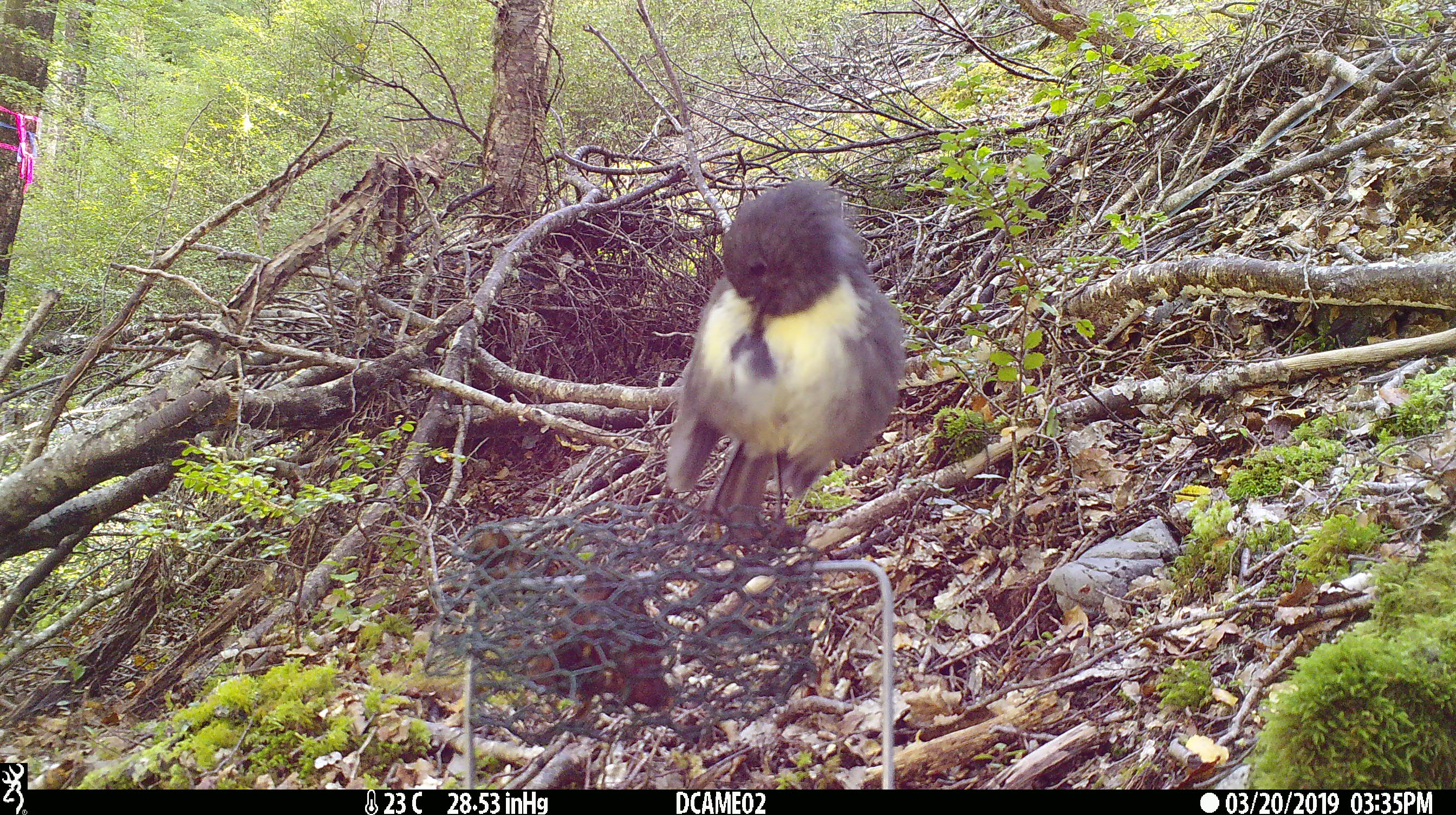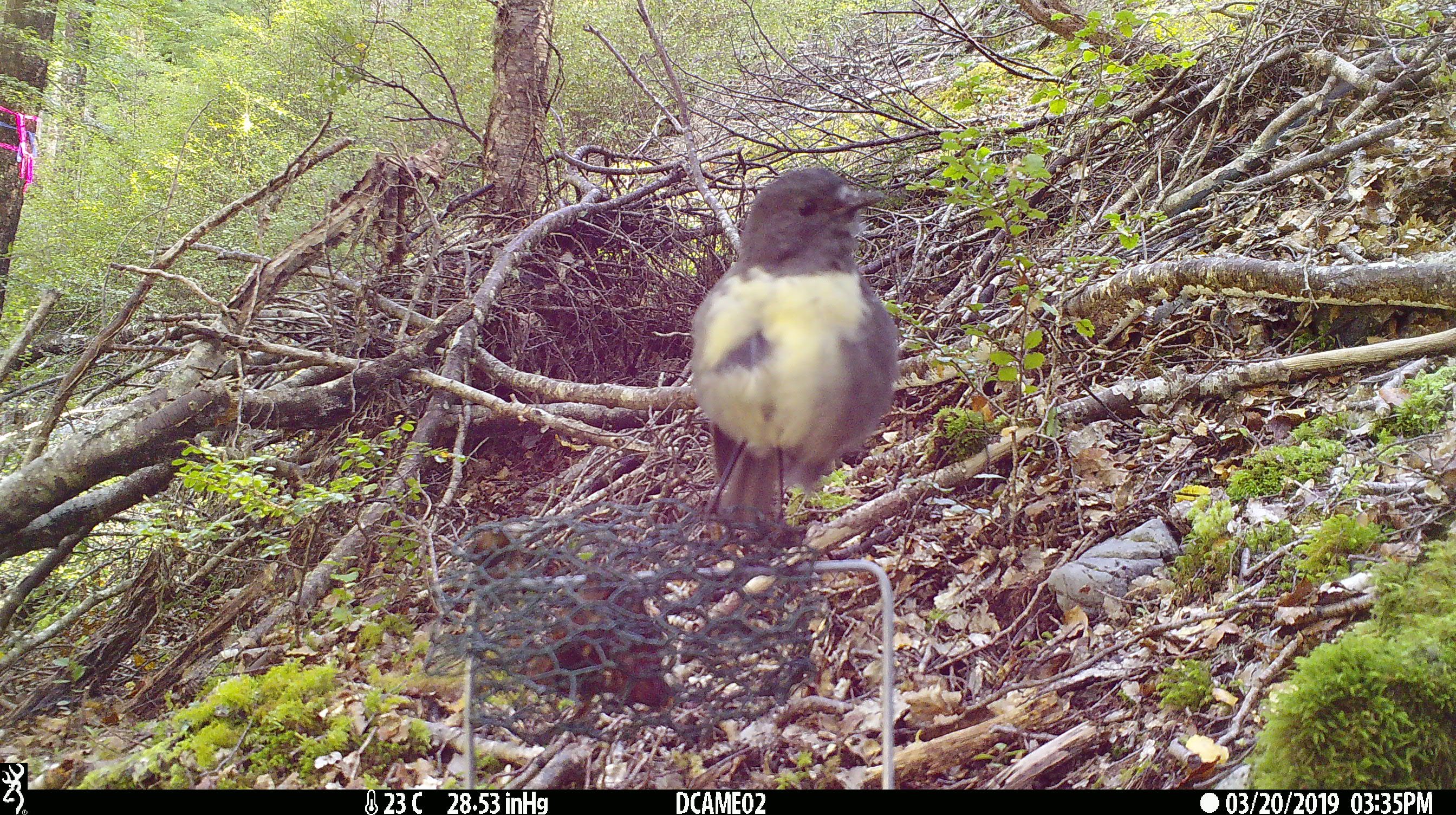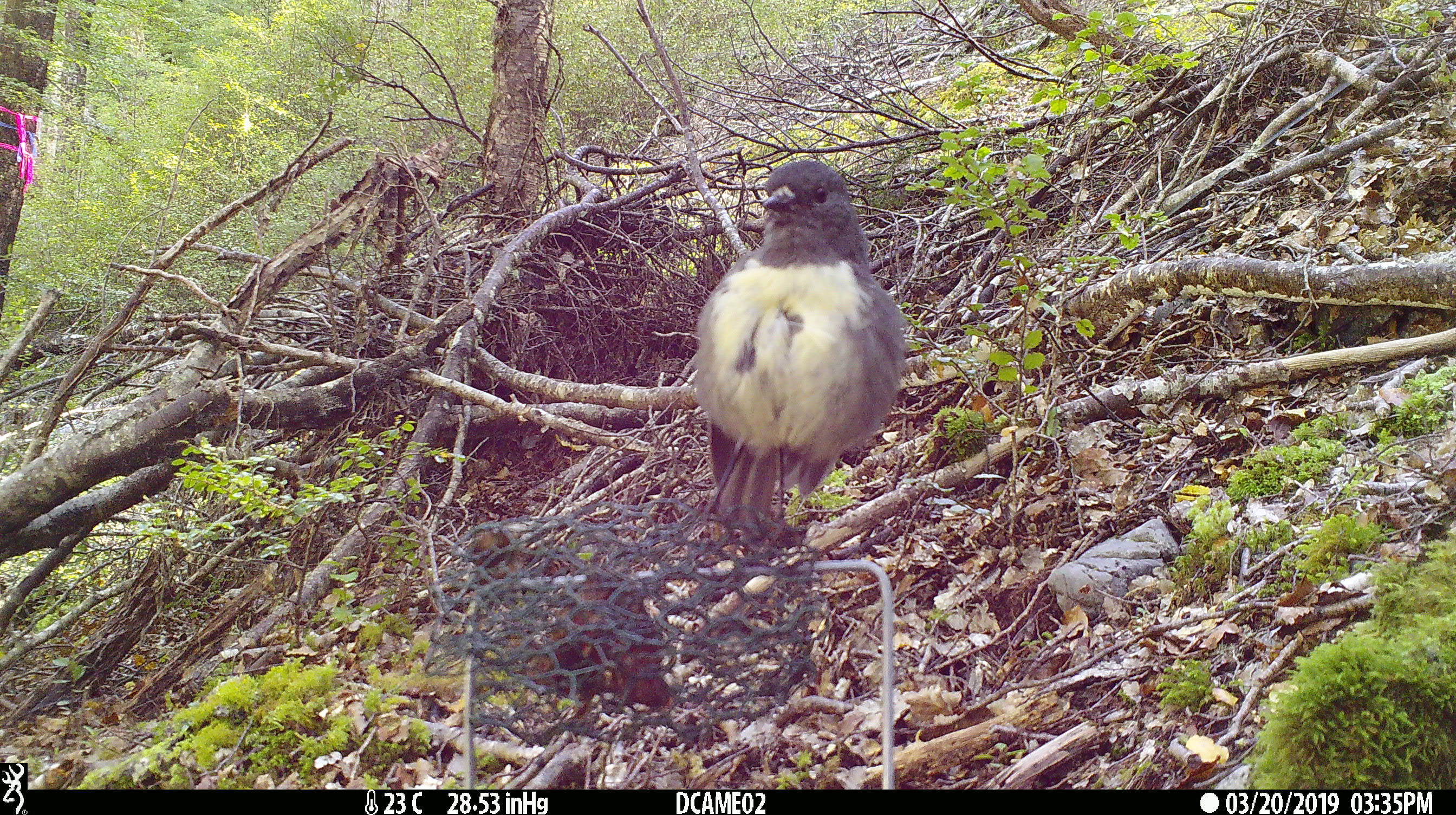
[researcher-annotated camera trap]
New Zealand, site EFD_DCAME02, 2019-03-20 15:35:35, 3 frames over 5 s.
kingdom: Animalia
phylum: Chordata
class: Aves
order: Passeriformes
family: Petroicidae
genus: Petroica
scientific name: Petroica australis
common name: new zealand robin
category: robin